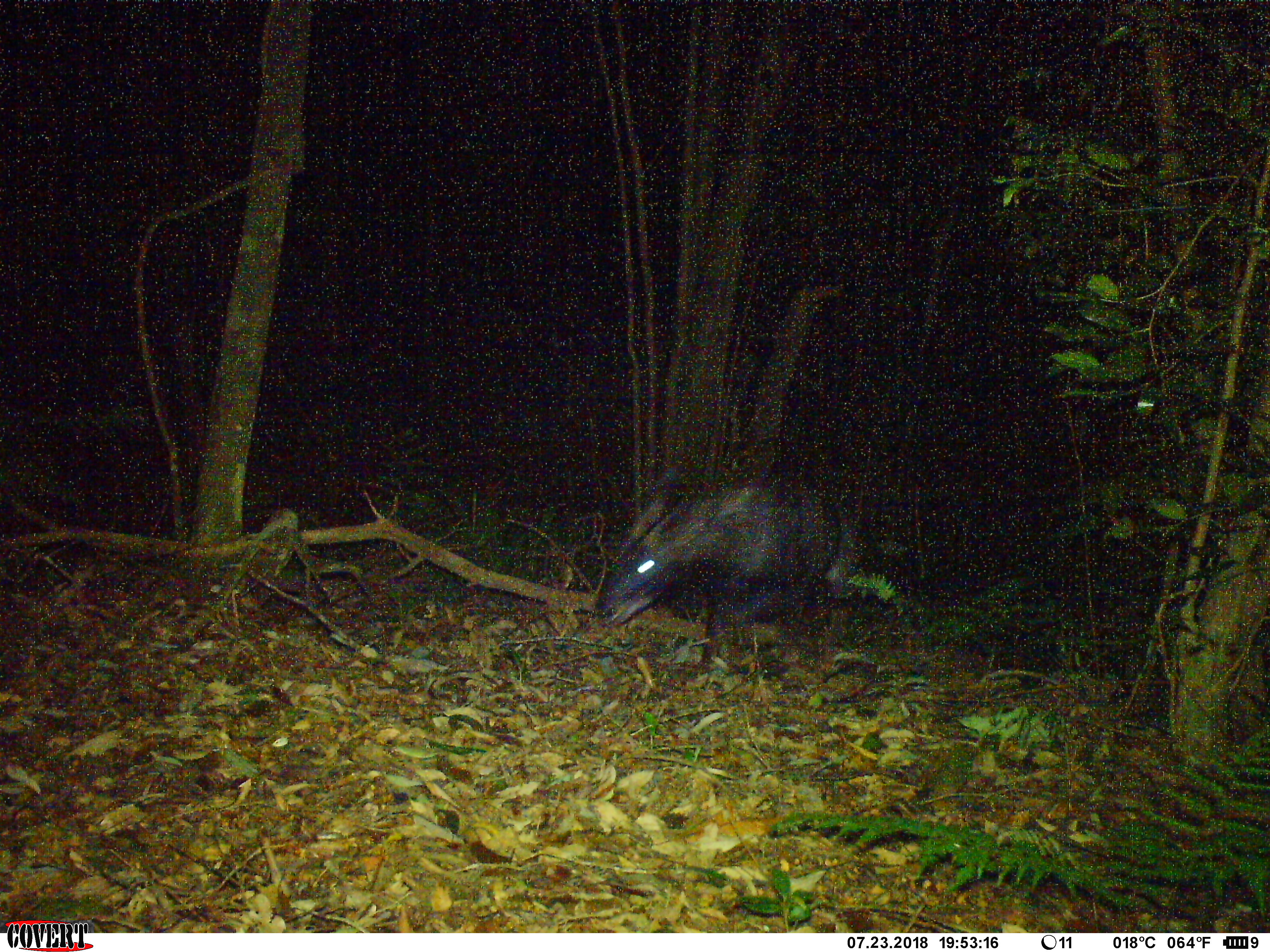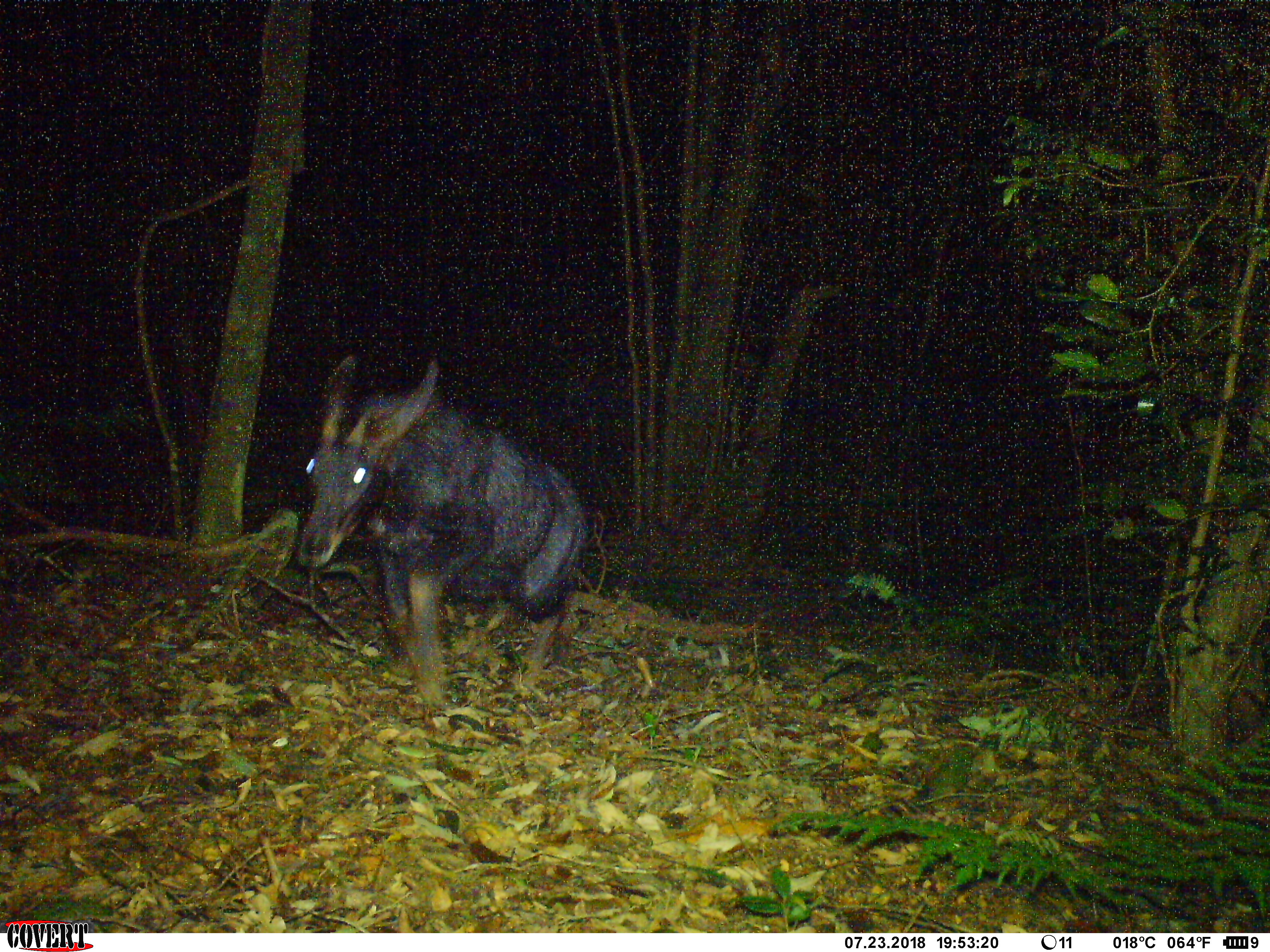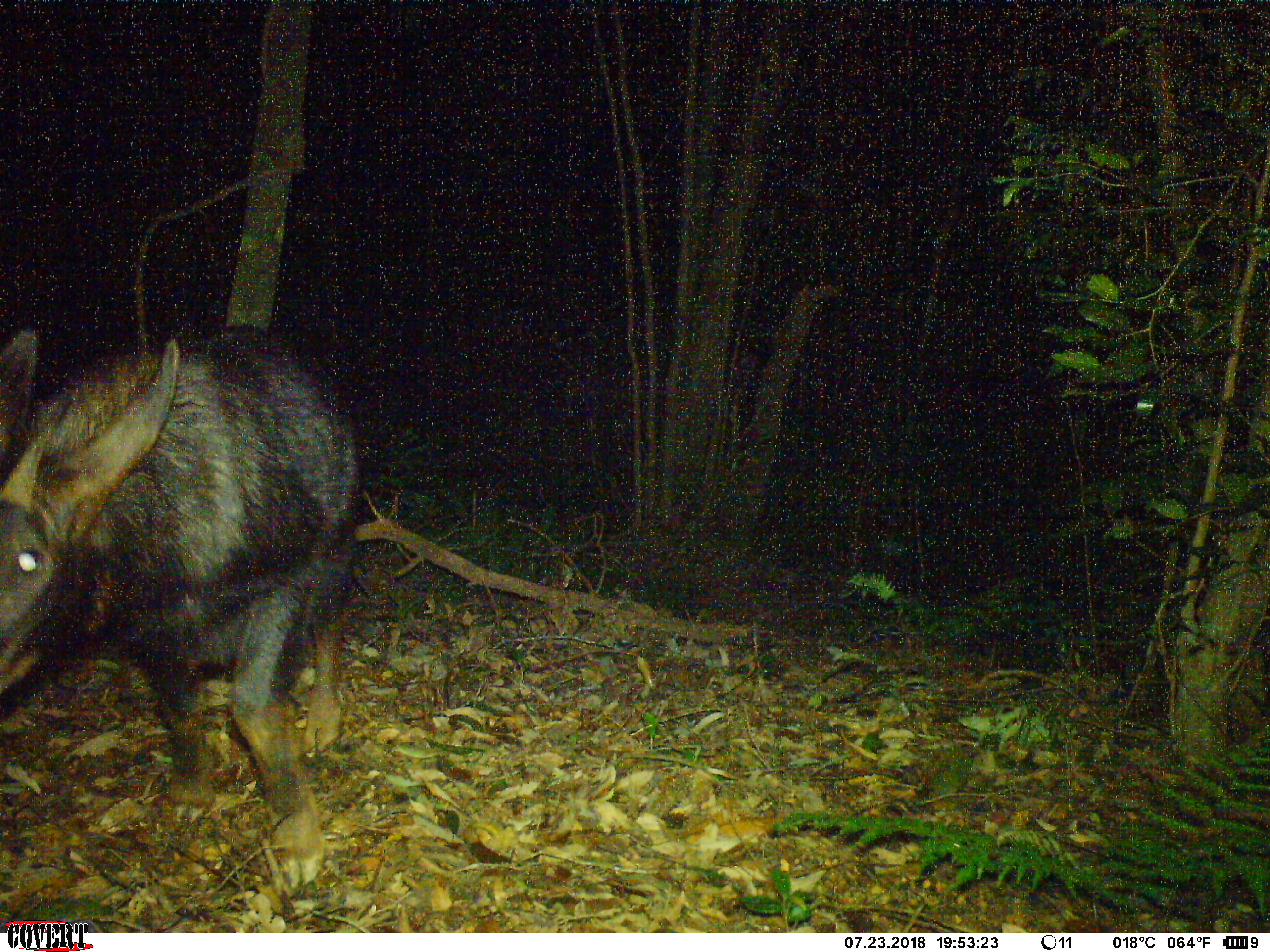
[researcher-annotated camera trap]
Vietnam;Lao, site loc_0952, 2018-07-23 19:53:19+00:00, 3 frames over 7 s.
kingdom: Animalia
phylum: Chordata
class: Mammalia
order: Artiodactyla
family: Bovidae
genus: Capricornis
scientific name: Capricornis sumatraensis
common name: chinese serow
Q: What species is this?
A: Chinese serow (Capricornis sumatraensis).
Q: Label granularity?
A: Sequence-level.